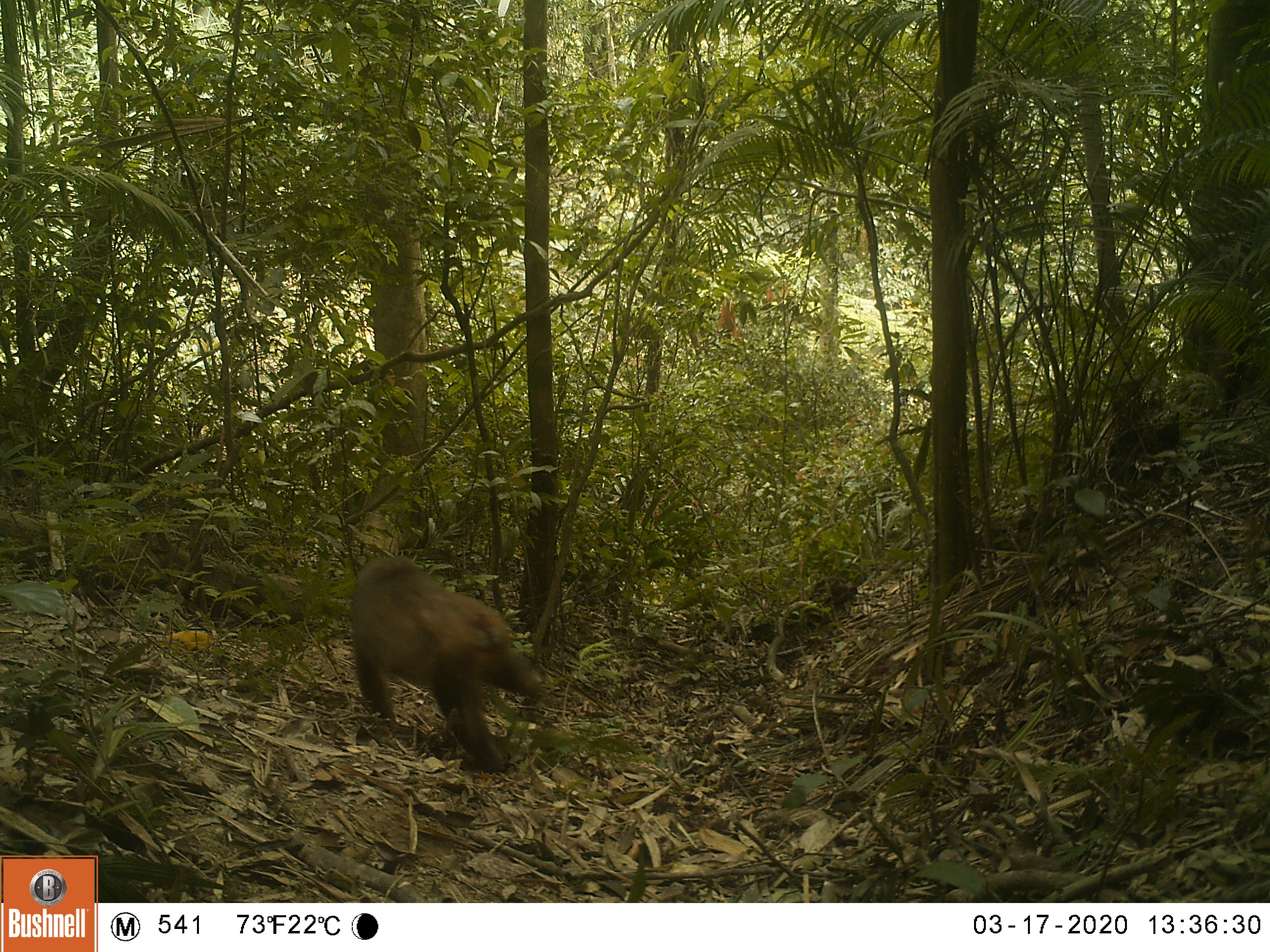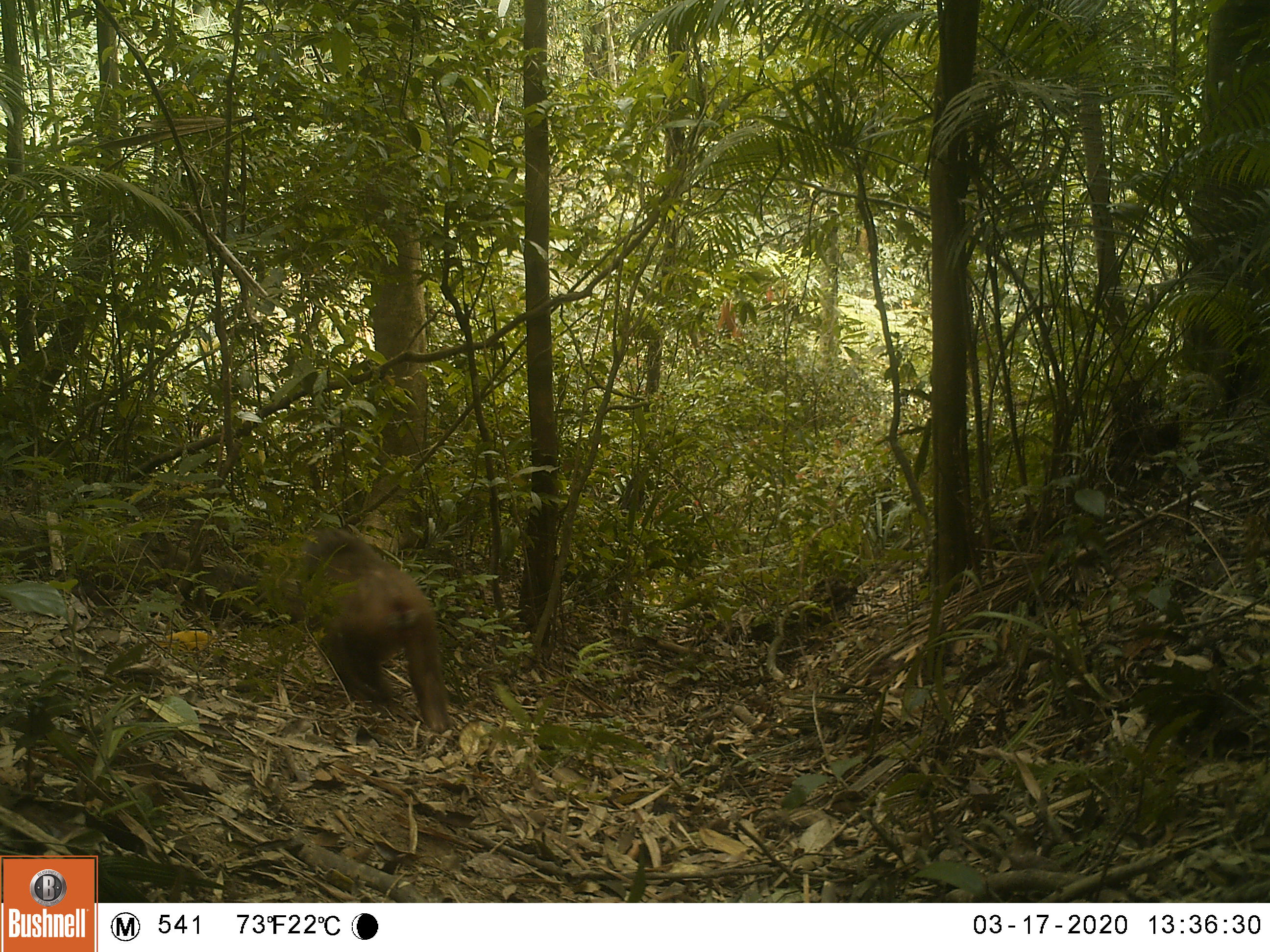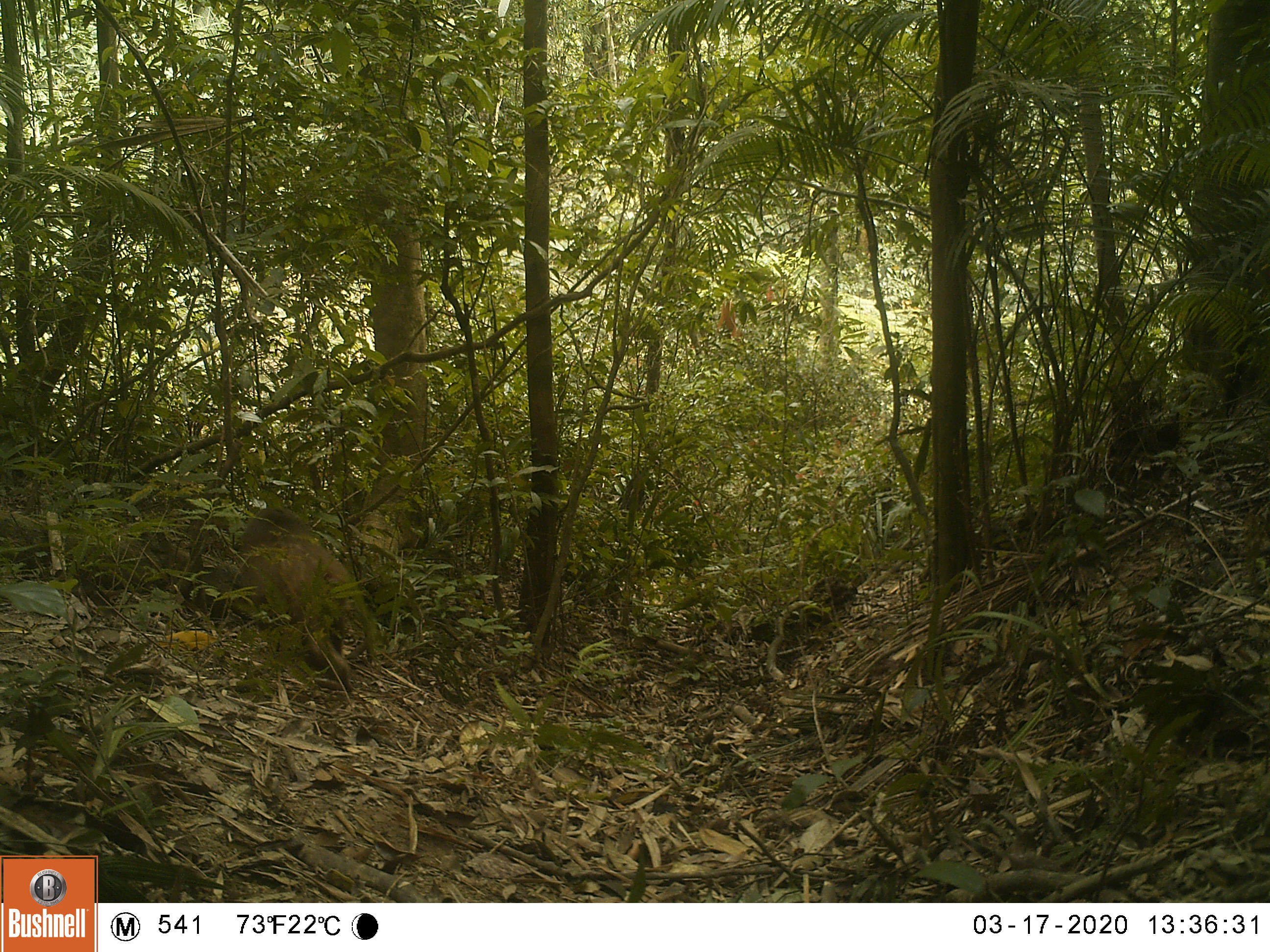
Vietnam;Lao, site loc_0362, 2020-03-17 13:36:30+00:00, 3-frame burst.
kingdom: Animalia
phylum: Chordata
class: Mammalia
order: Primates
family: Cercopithecidae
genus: Macaca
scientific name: Macaca arctoides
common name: stump-tailed macaque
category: stump tailed macaque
Stump tailed macaque (stump-tailed macaque) (Macaca arctoides). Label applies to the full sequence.